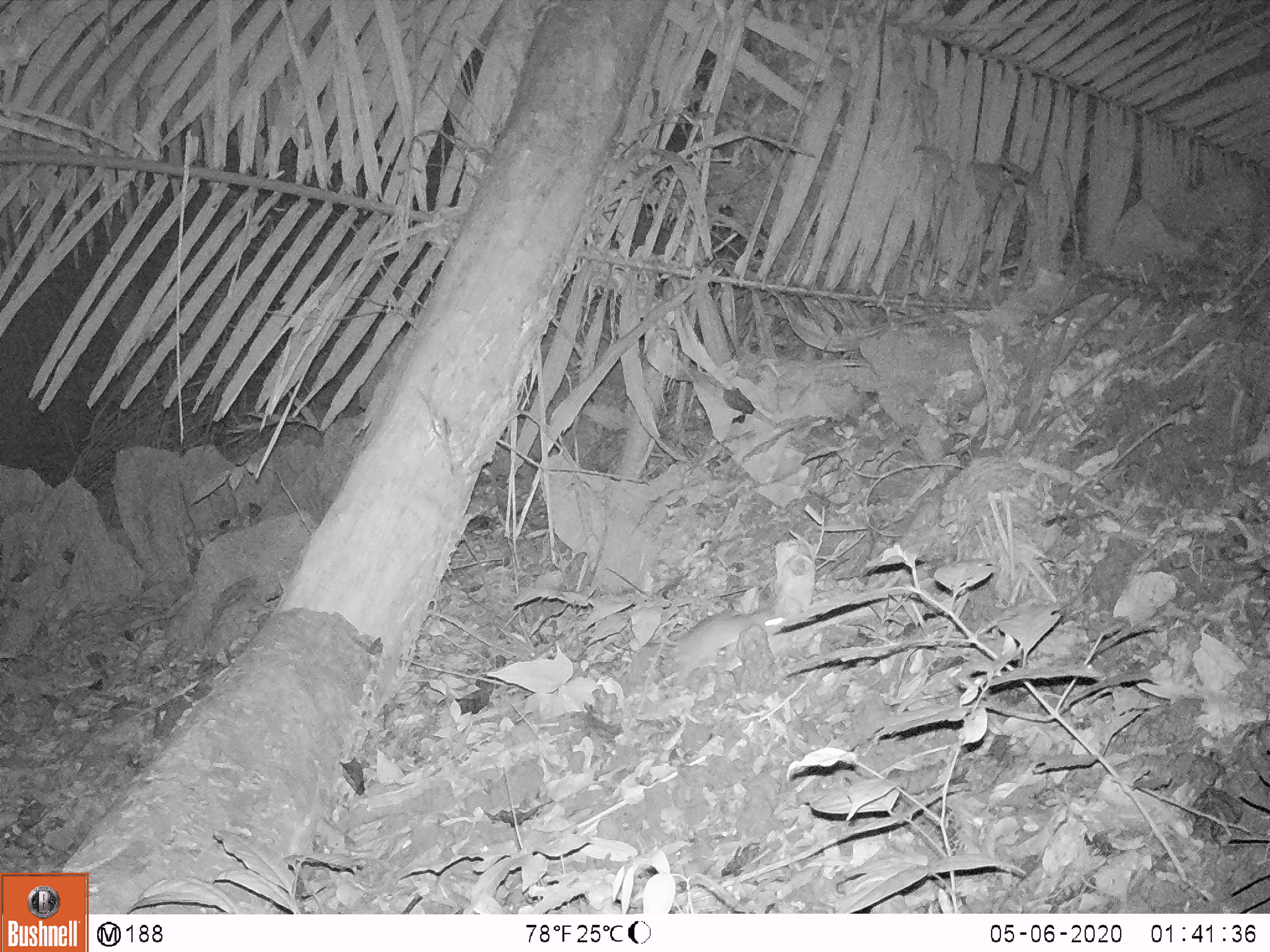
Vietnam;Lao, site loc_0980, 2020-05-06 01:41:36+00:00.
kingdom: Animalia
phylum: Chordata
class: Mammalia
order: Rodentia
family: Muridae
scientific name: Muridae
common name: old-world mice and rats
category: unidentified murid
Unidentified murid (old-world mice and rats) (Muridae). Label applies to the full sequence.